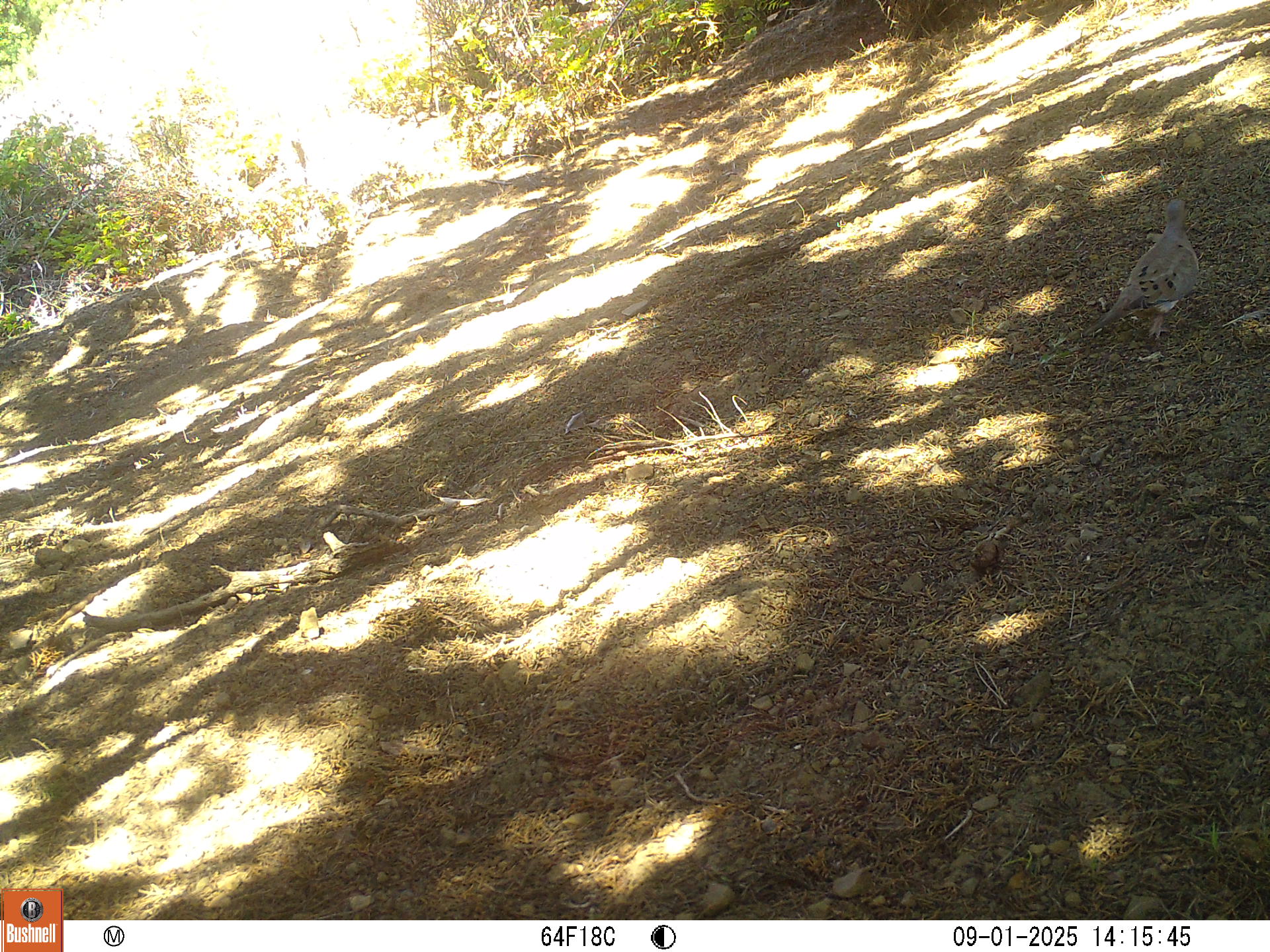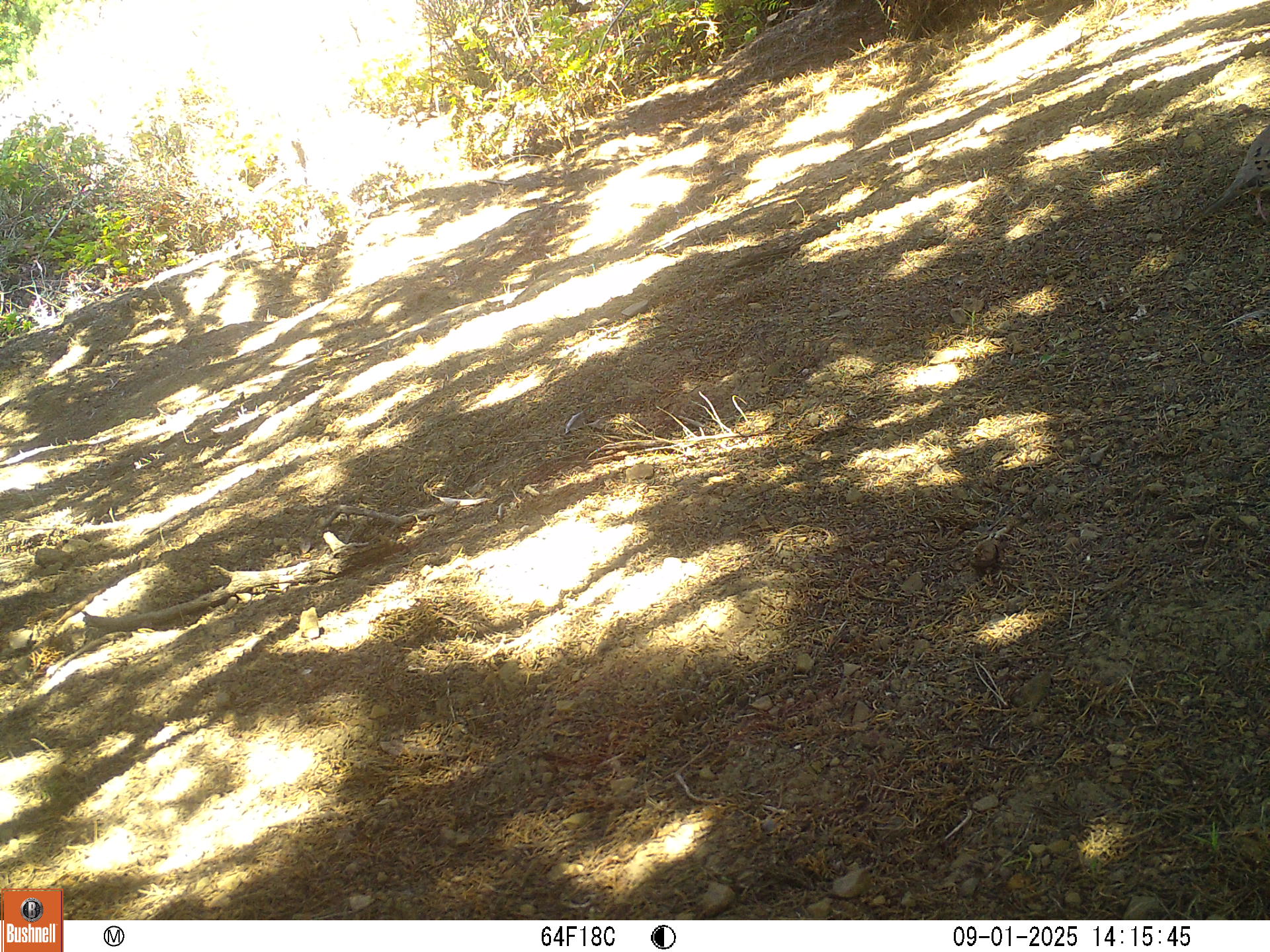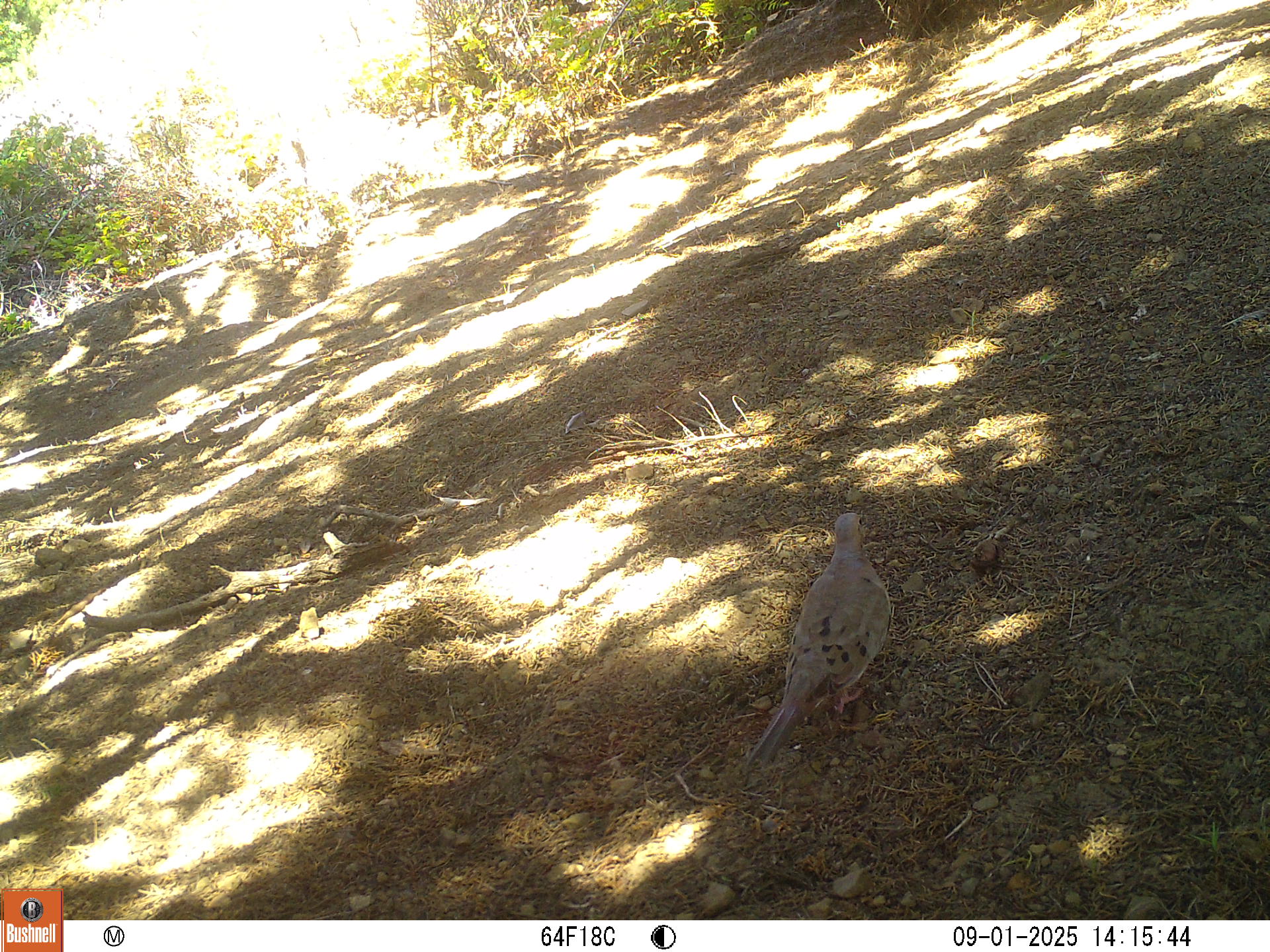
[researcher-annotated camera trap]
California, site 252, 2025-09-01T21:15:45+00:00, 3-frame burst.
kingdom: Animalia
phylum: Chordata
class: Aves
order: Columbiformes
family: Columbidae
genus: Zenaida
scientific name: Zenaida macroura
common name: mourning dove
Mourning dove (Zenaida macroura).